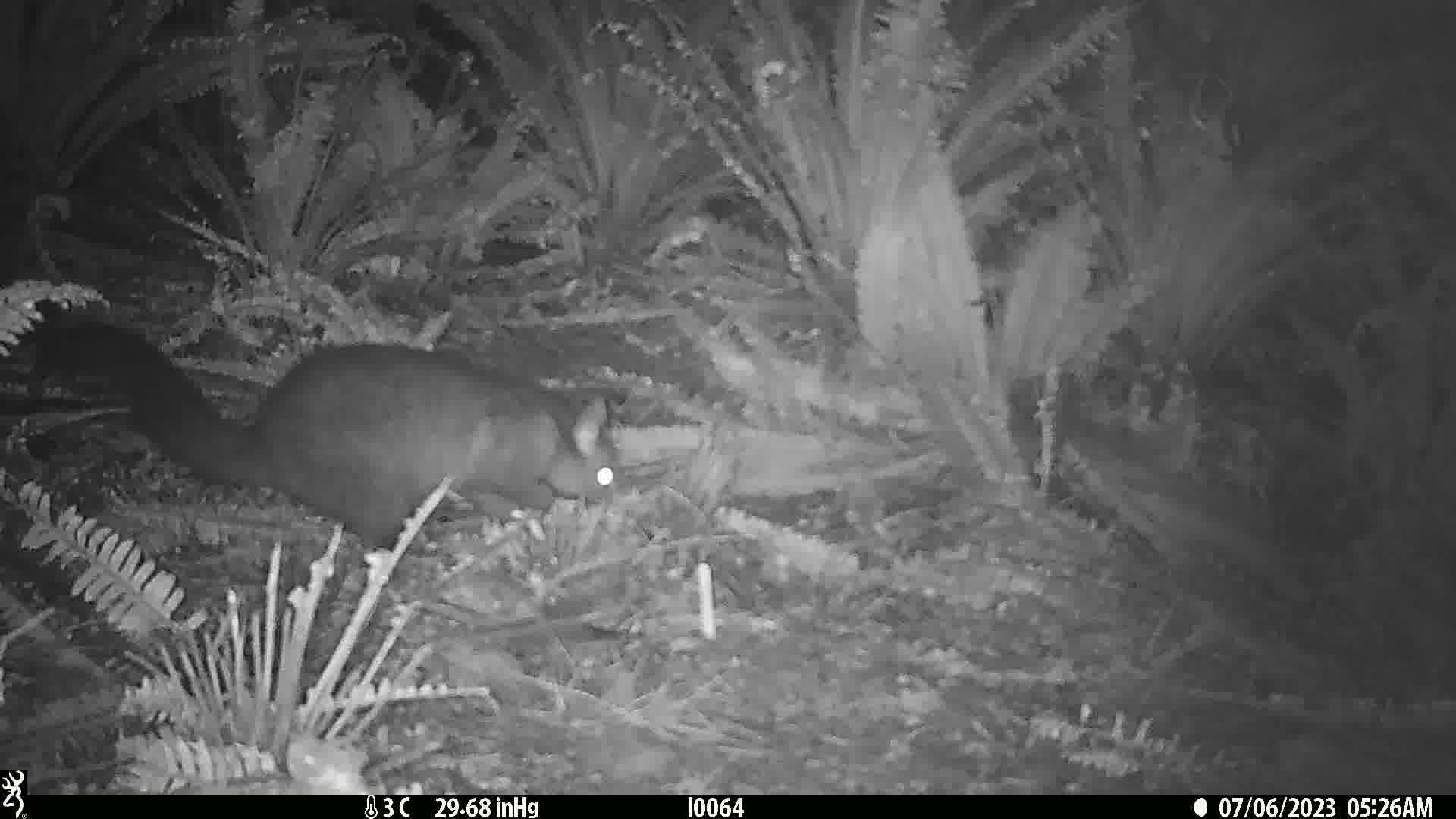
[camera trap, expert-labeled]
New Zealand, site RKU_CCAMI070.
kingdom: Animalia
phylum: Chordata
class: Mammalia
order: Diprotodontia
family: Phalangeridae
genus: Trichosurus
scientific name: Trichosurus vulpecula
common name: common brushtail possum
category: possum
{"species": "possum (common brushtail possum) (Trichosurus vulpecula)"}